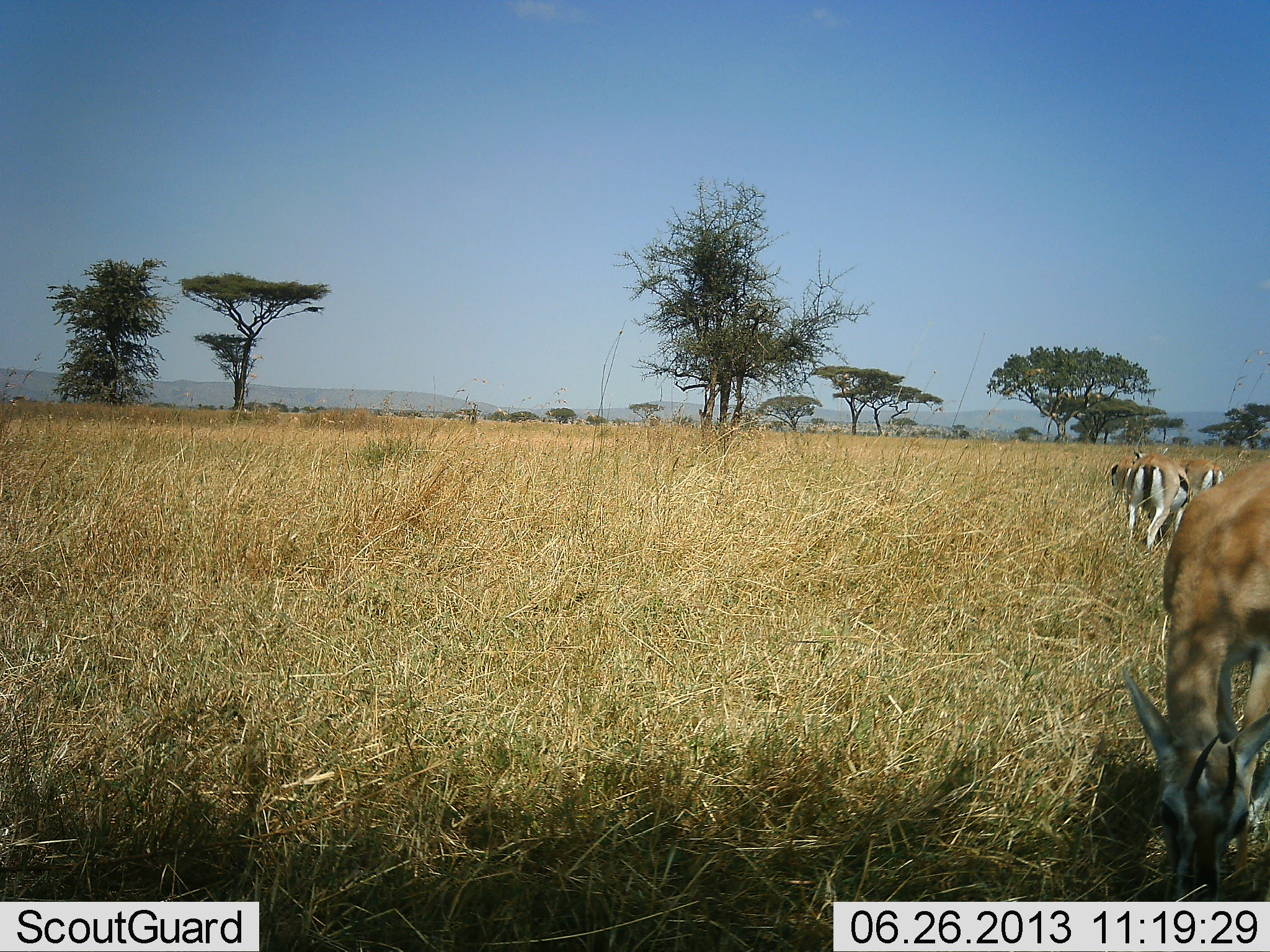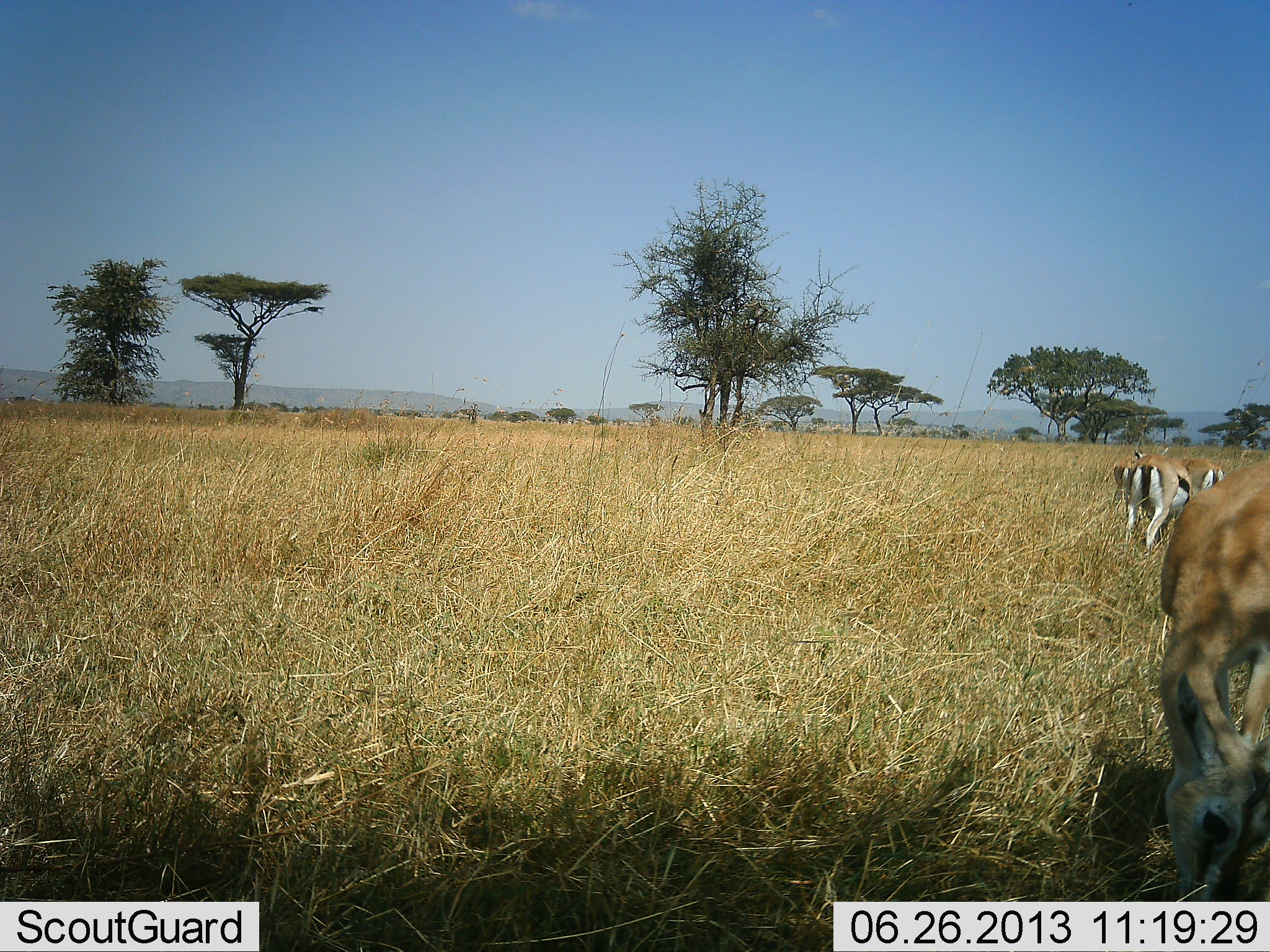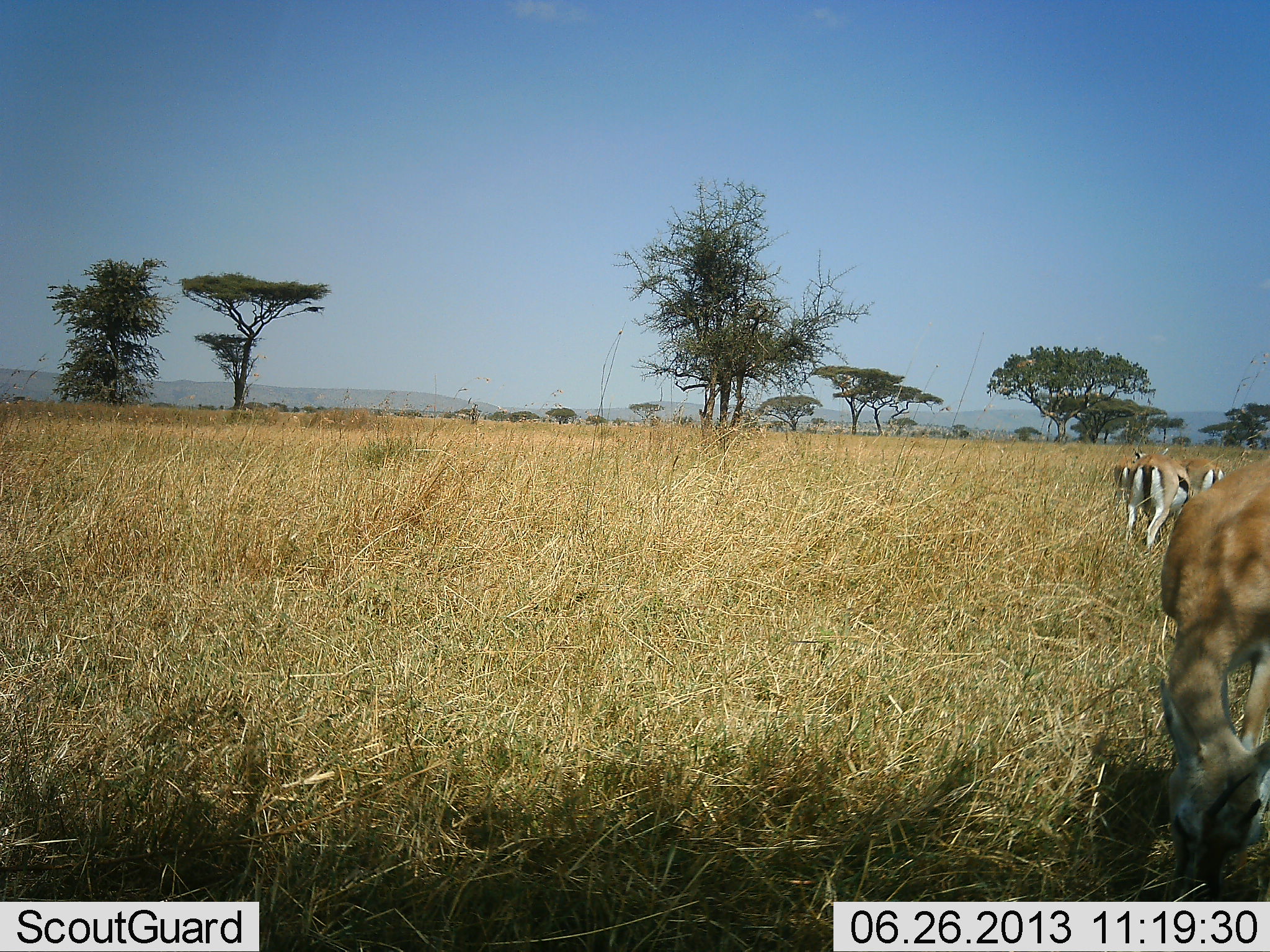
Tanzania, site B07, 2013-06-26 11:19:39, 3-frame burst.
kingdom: Animalia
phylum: Chordata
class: Mammalia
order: Artiodactyla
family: Bovidae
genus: Eudorcas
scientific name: Eudorcas thomsonii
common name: thomson's gazelle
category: gazellethomsons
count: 4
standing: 39%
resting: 0%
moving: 4%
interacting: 0%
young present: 0%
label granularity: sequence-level